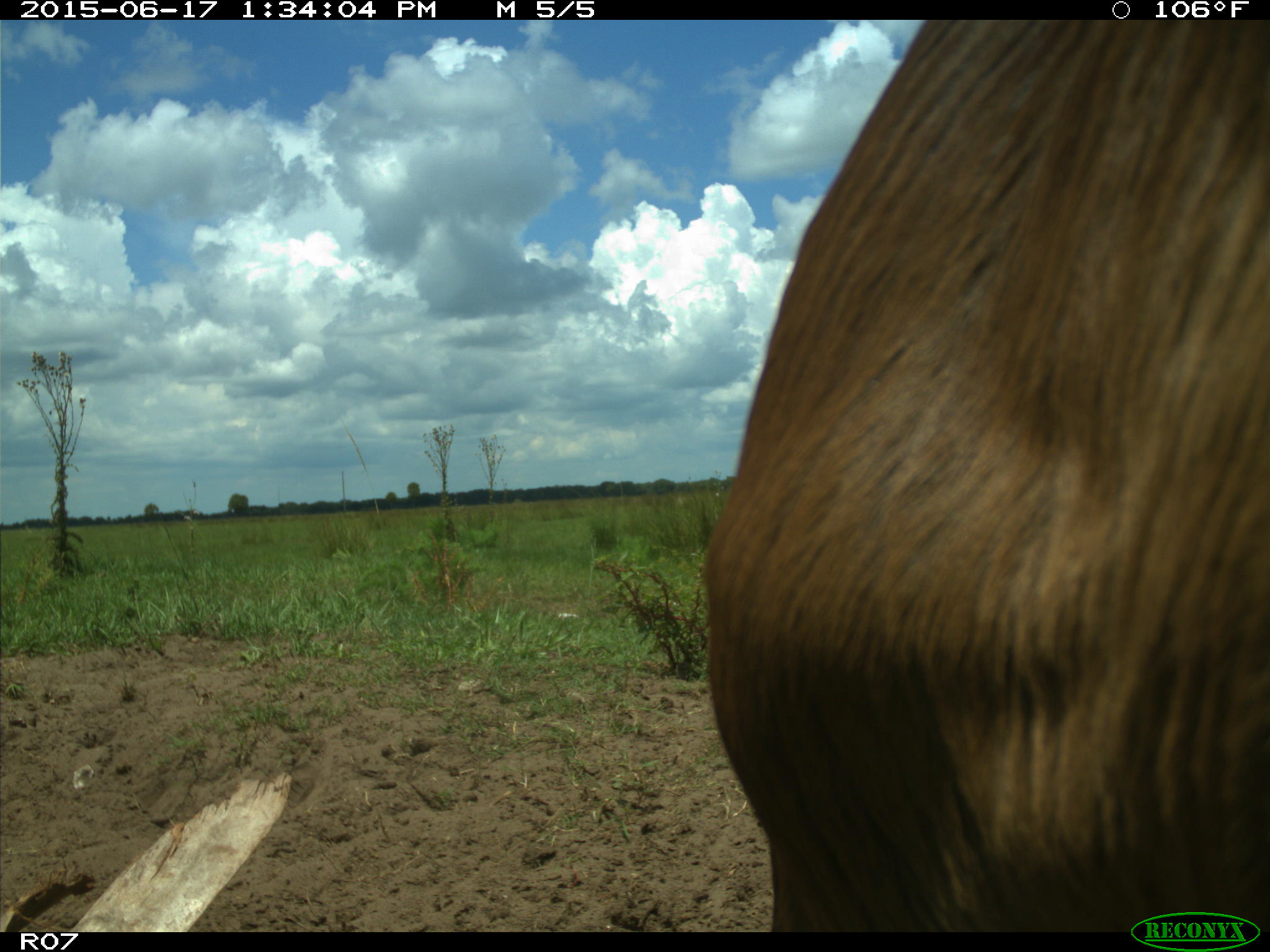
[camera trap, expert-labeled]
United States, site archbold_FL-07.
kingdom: Animalia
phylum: Chordata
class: Mammalia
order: Artiodactyla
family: Bovidae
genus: Bos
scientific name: Bos taurus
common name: domestic cow